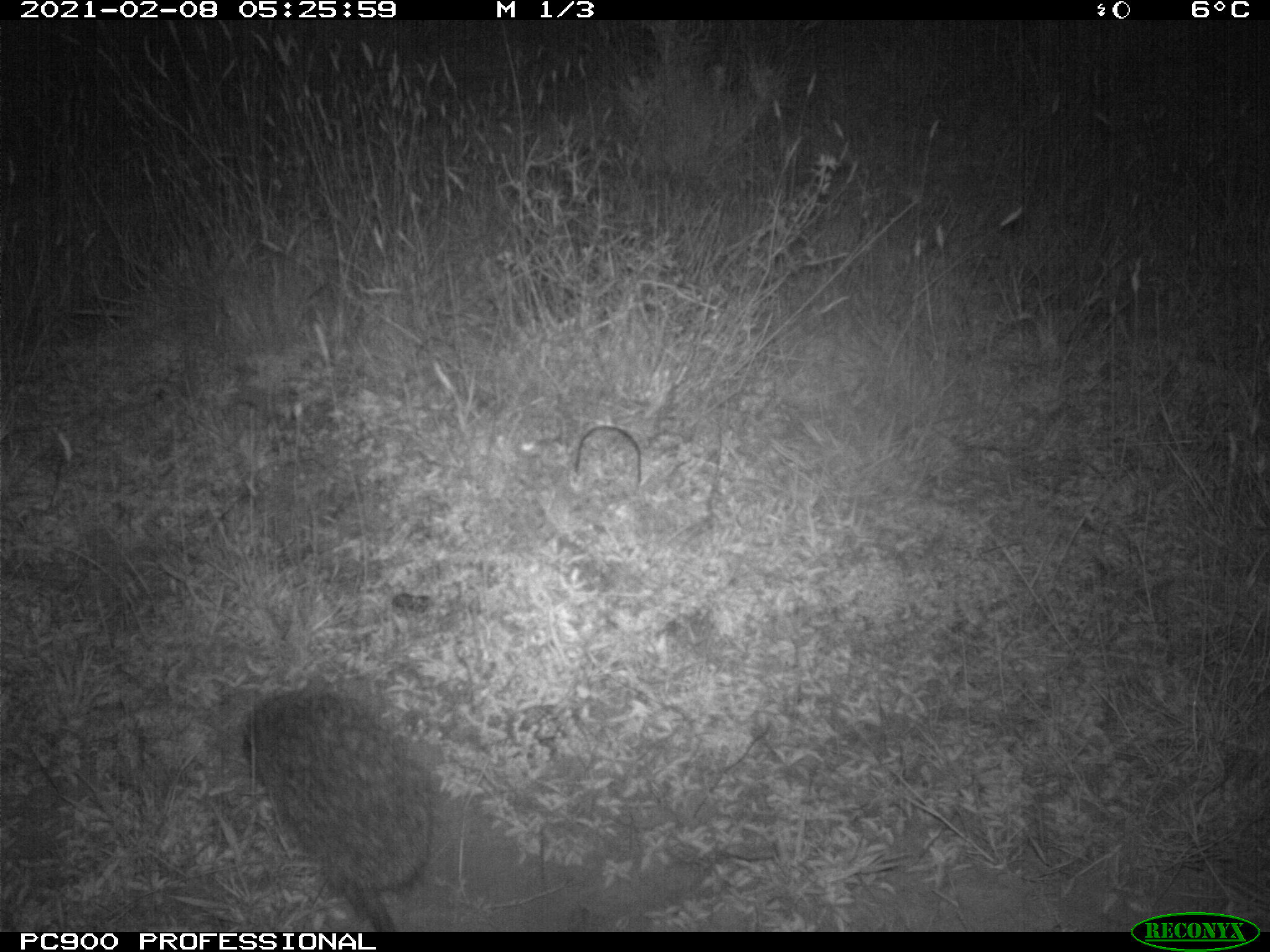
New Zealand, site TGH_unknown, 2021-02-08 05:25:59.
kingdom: Animalia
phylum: Chordata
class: Mammalia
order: Eulipotyphla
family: Erinaceidae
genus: Erinaceus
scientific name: Erinaceus europaeus europaeus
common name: european hedgehog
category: hedgehog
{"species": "hedgehog (european hedgehog) (Erinaceus europaeus europaeus)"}